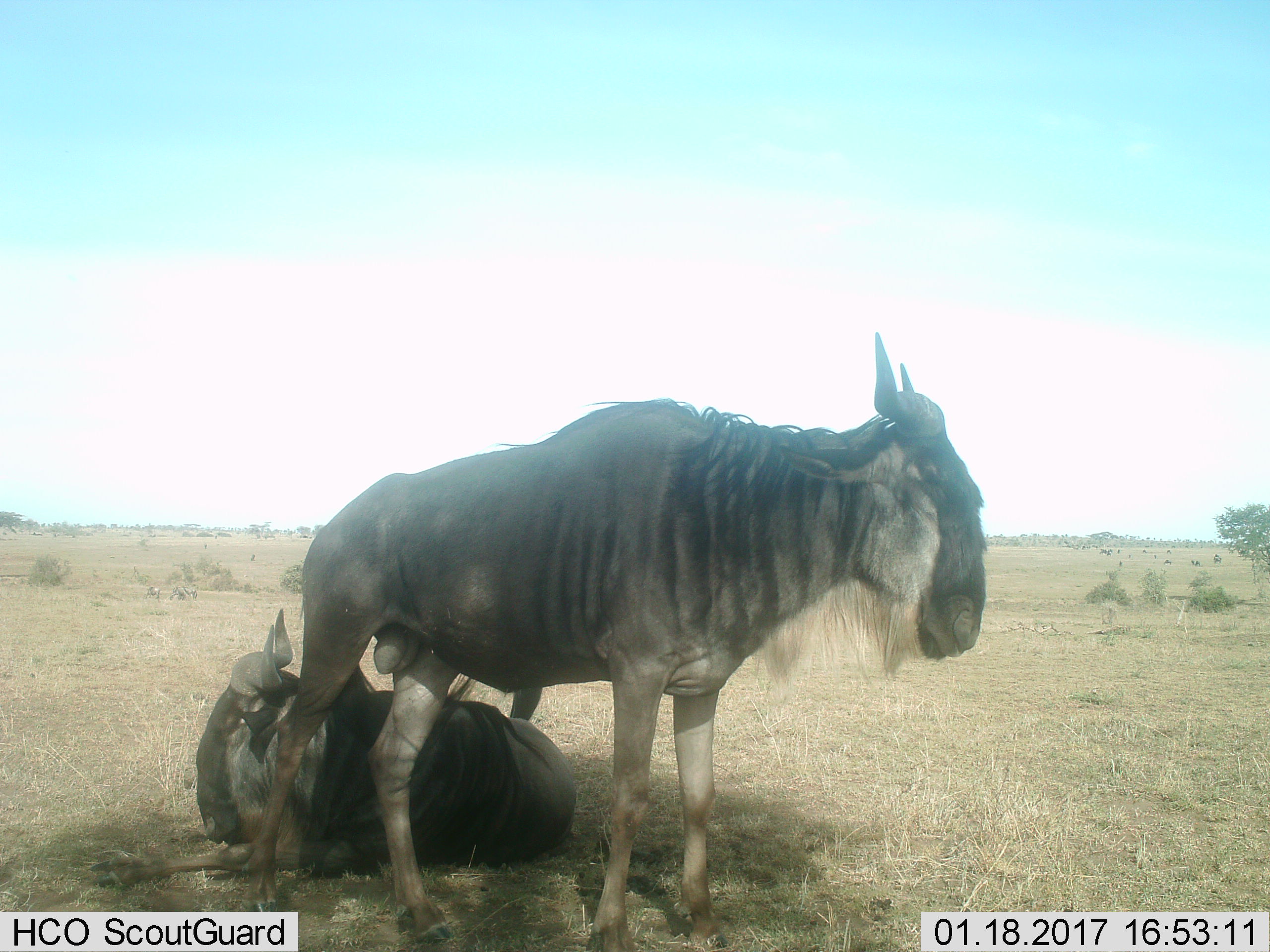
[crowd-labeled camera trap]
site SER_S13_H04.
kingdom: Animalia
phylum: Chordata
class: Mammalia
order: Artiodactyla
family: Bovidae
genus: Connochaetes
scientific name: Connochaetes taurinus taurinus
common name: blue wildebeest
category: wildebeestblue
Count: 11-50.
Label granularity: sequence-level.